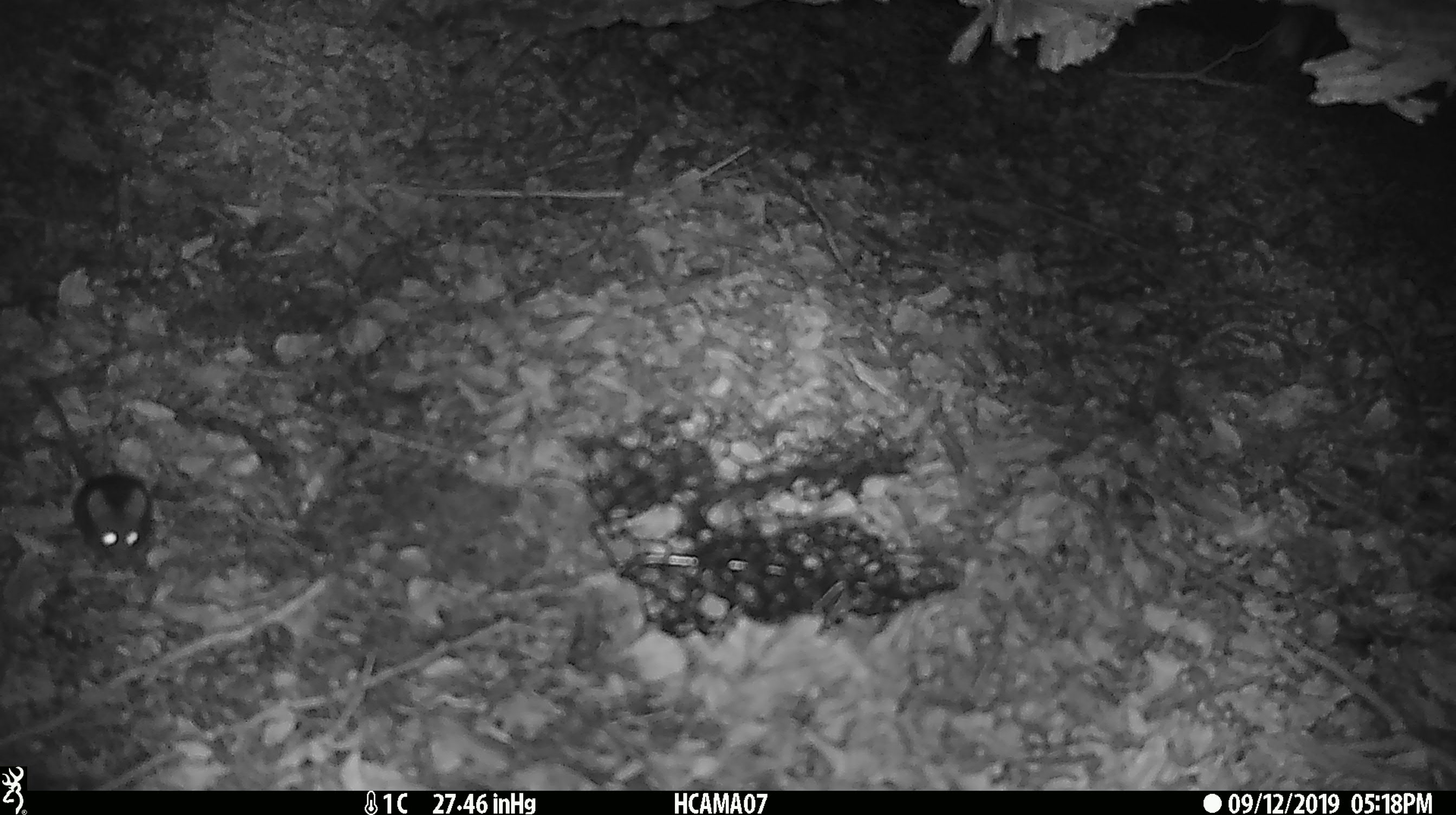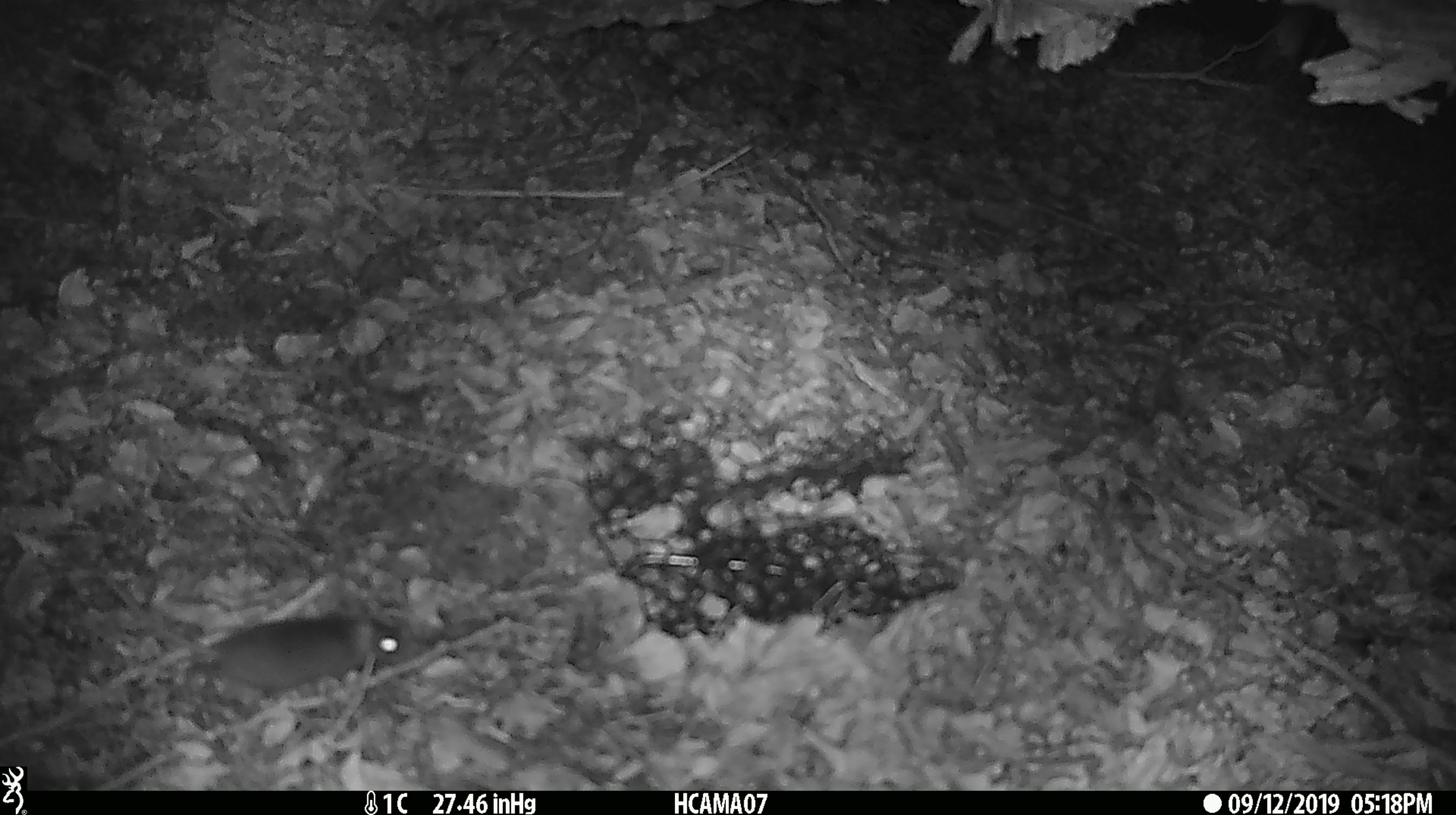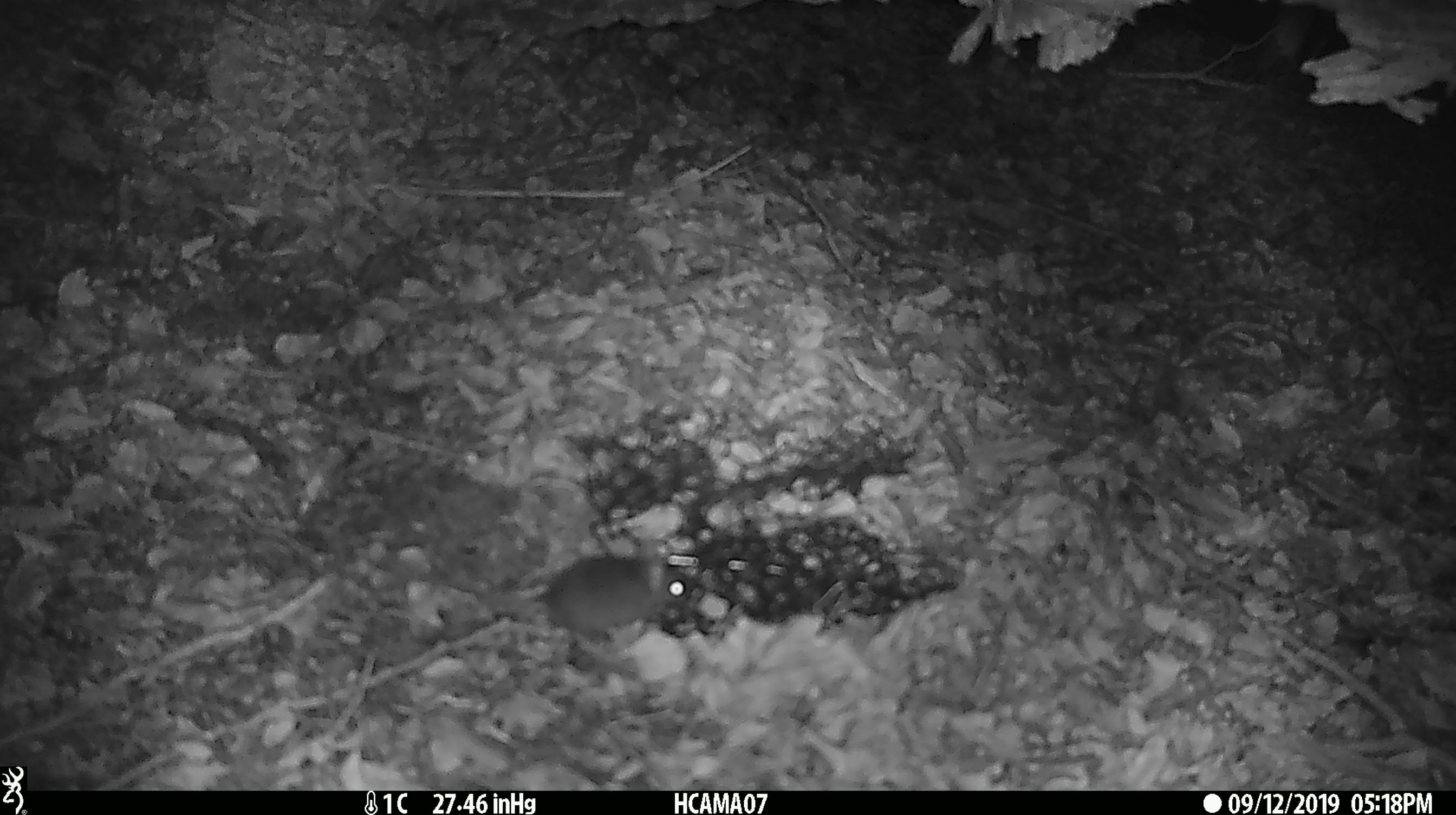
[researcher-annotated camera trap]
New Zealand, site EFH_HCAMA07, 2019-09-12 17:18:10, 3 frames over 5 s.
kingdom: Animalia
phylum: Chordata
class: Mammalia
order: Rodentia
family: Muridae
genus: Mus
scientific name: Mus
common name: mouse